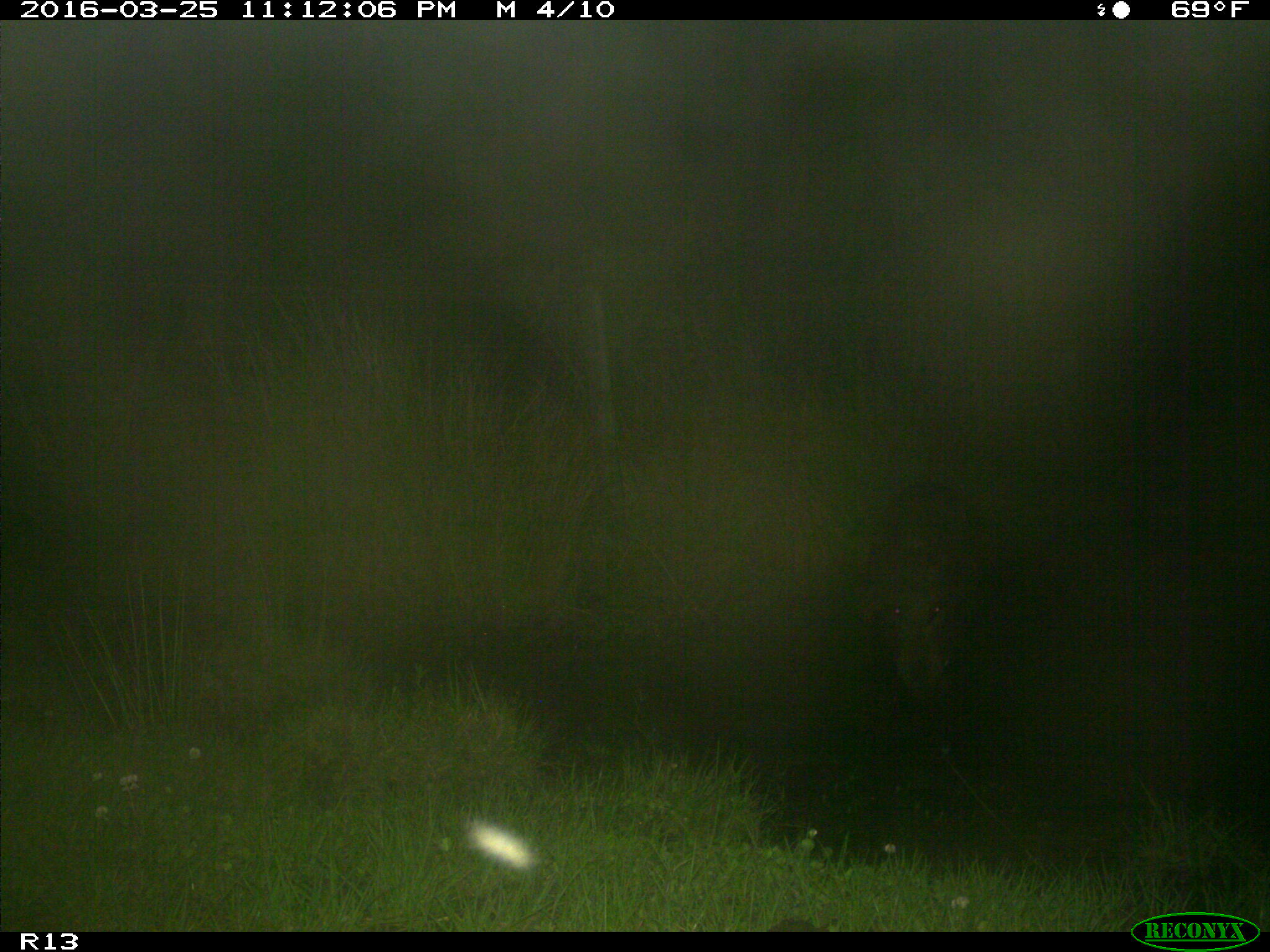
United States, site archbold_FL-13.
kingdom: Animalia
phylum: Chordata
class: Mammalia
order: Artiodactyla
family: Suidae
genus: Sus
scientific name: Sus scrofa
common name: wild boar